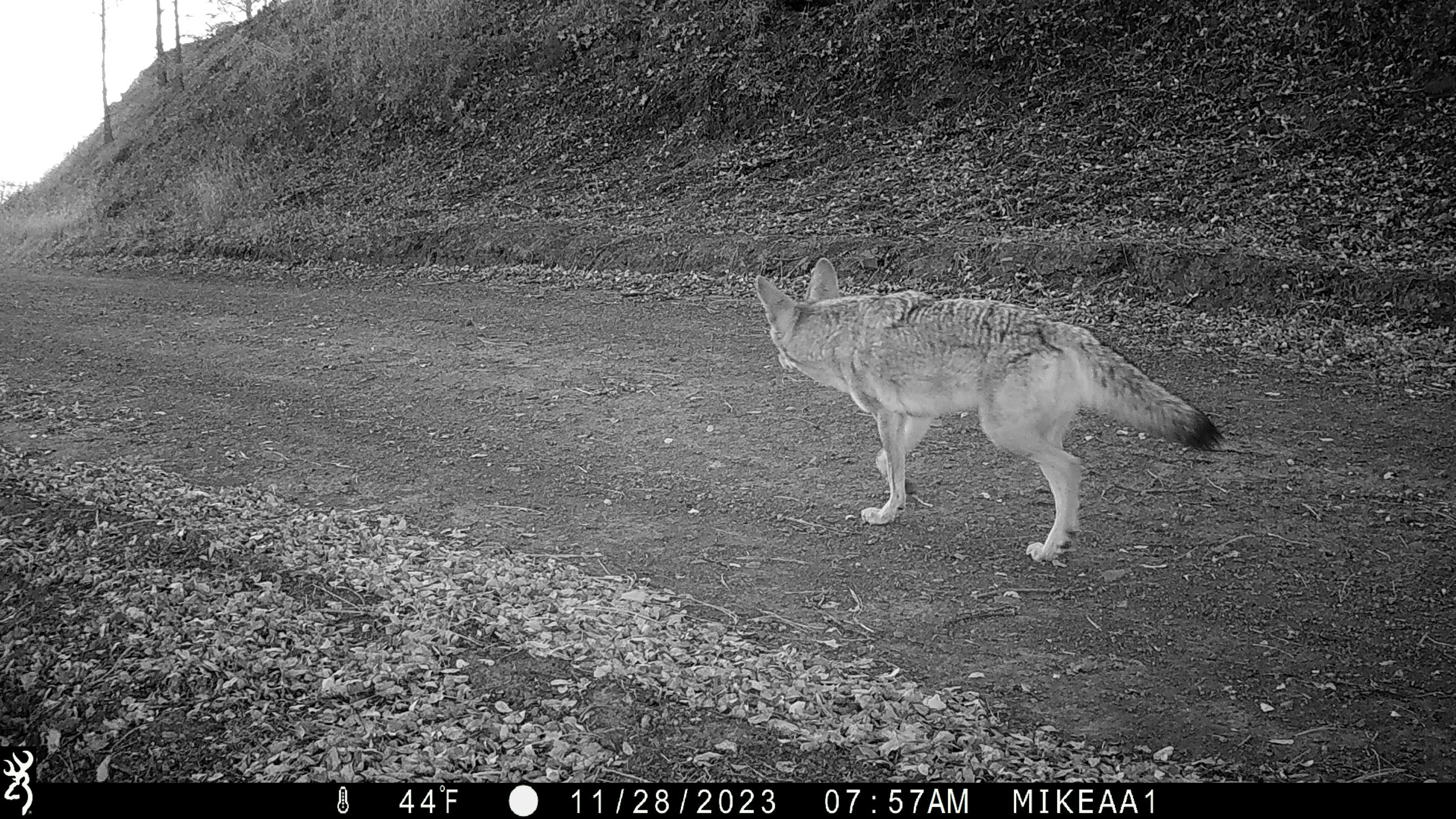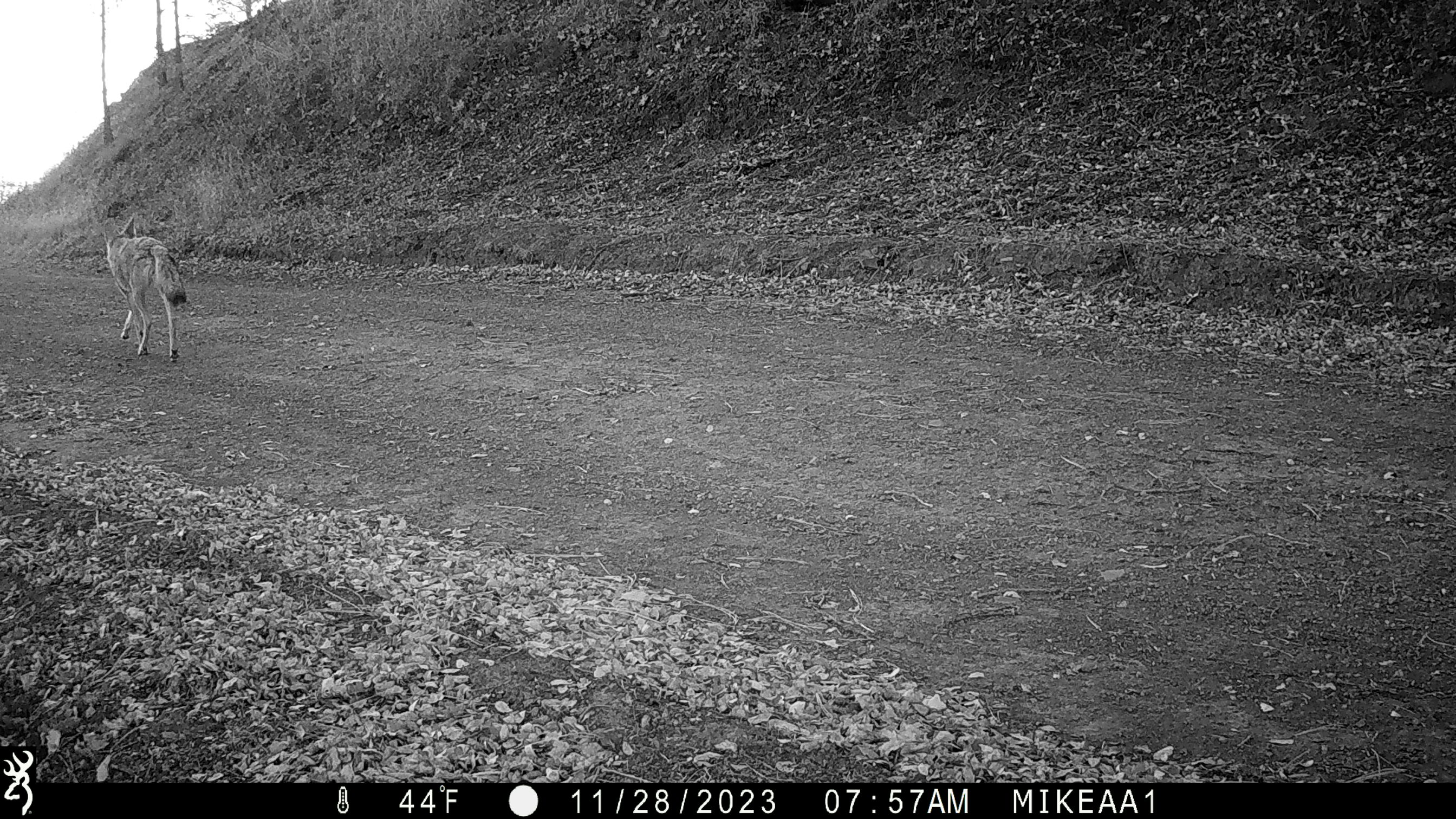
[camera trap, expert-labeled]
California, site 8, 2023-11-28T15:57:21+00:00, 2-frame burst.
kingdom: Animalia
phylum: Chordata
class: Mammalia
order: Carnivora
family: Canidae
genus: Canis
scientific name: Canis latrans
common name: coyote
Coyote (Canis latrans).